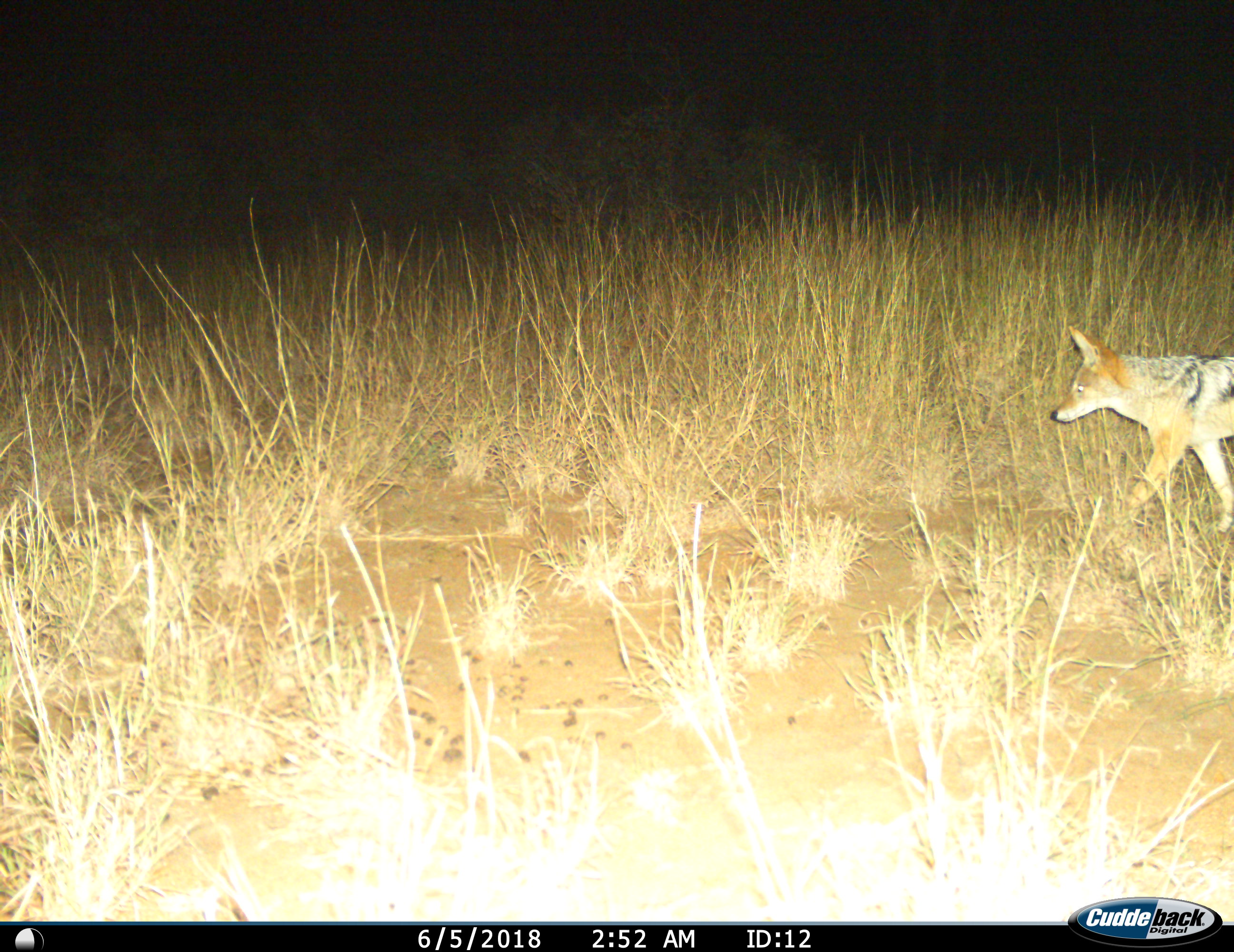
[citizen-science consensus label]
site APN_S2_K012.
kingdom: Animalia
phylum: Chordata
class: Mammalia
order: Carnivora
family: Canidae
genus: Lupulella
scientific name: Lupulella mesomelas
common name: black-backed jackal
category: jackalblackbacked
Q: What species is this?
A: Jackalblackbacked (black-backed jackal) (Lupulella mesomelas).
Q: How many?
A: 1.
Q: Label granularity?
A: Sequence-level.